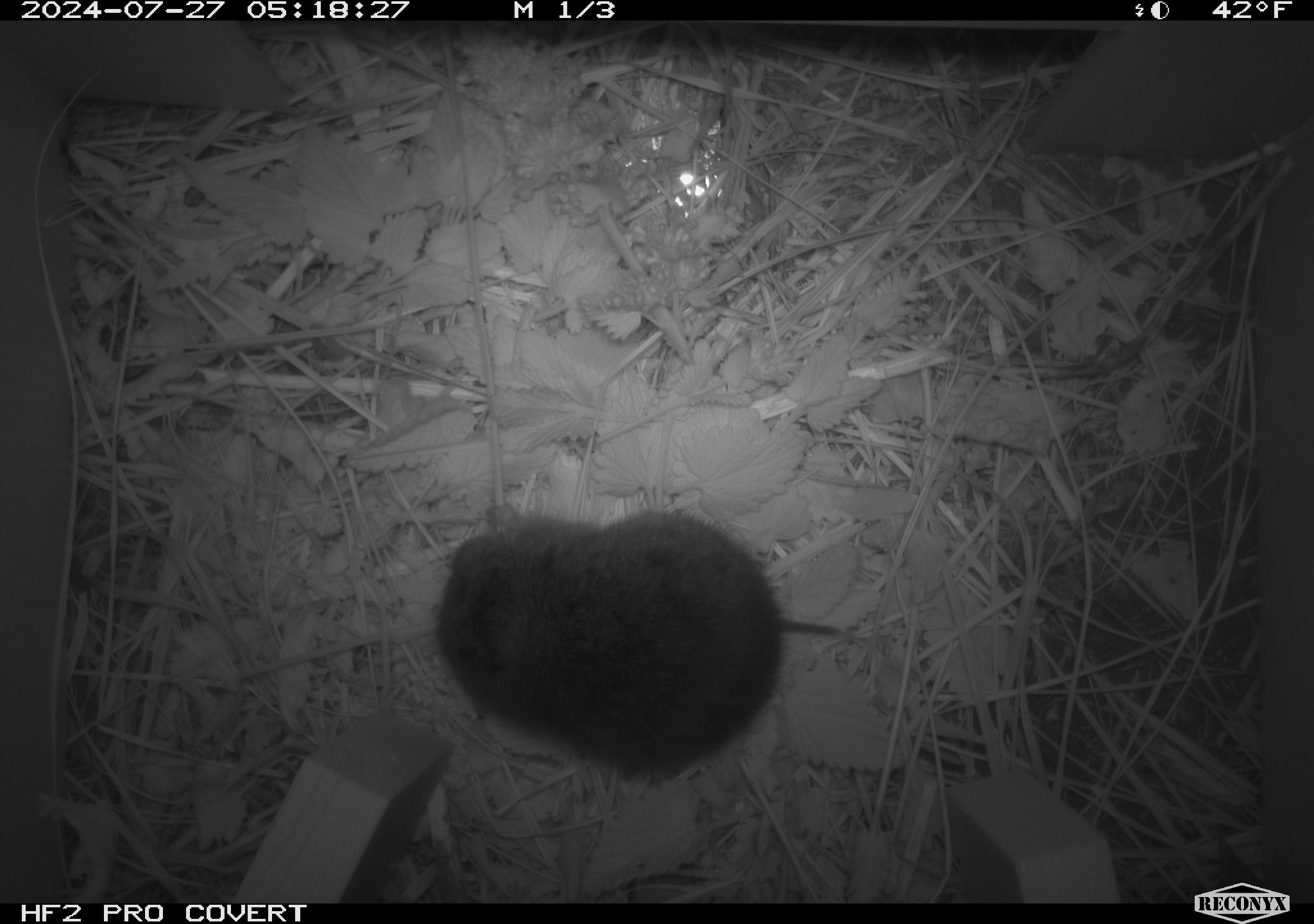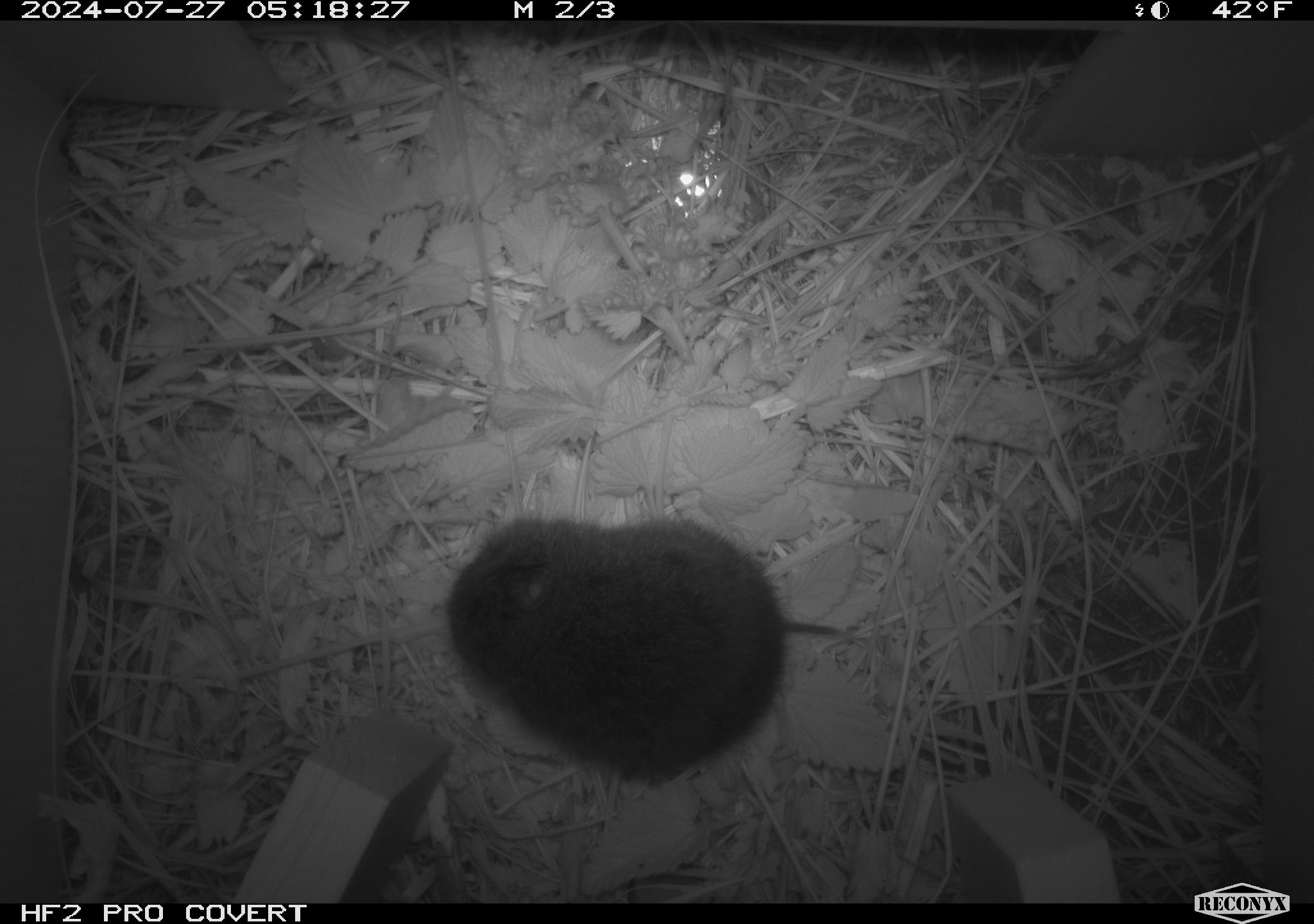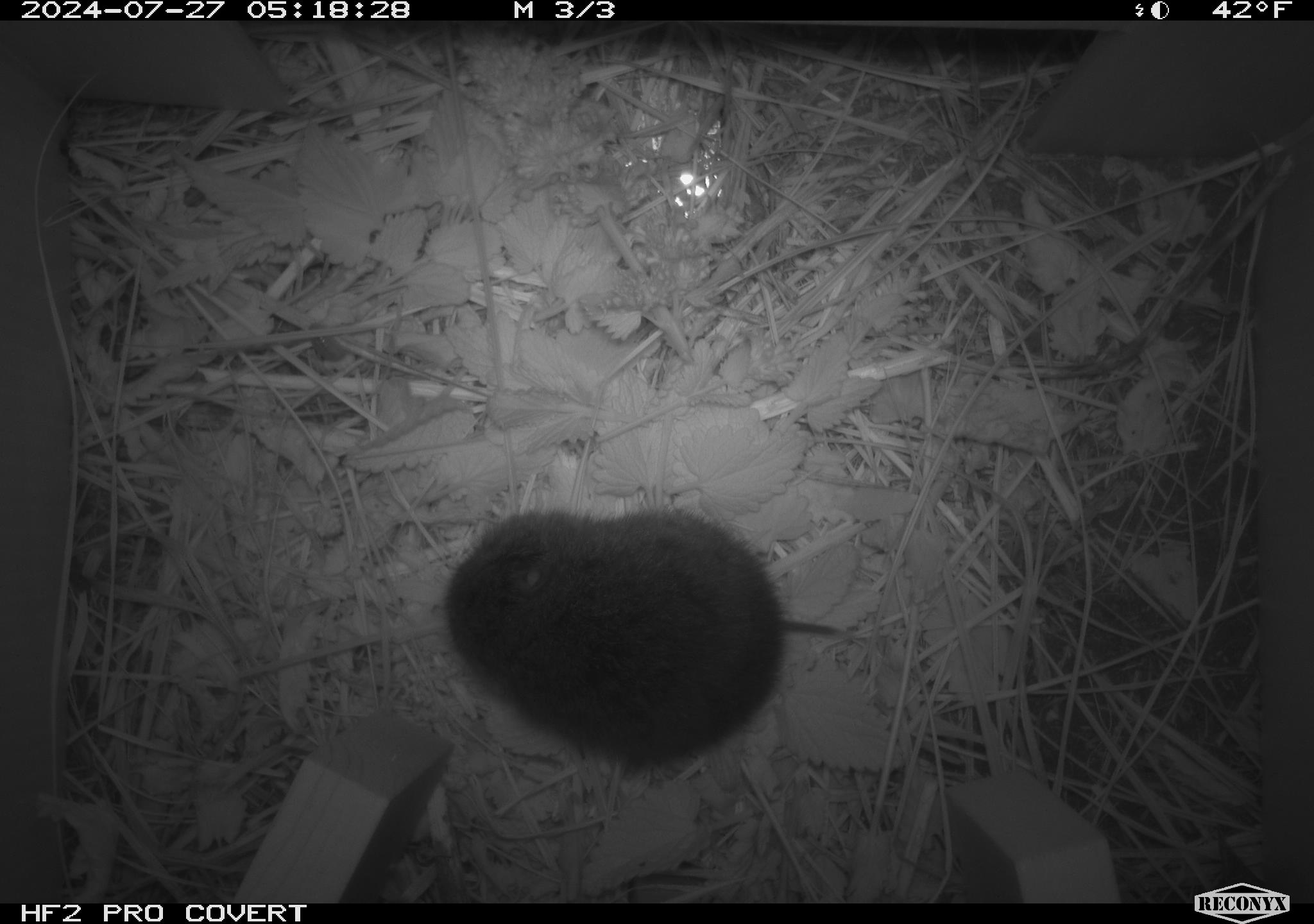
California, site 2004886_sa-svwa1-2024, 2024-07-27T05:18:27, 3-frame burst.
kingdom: Animalia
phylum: Chordata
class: Mammalia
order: Rodentia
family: Cricetidae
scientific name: Arvicolinae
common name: voles, lemmings, and muskrats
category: arvicolinae subfamily